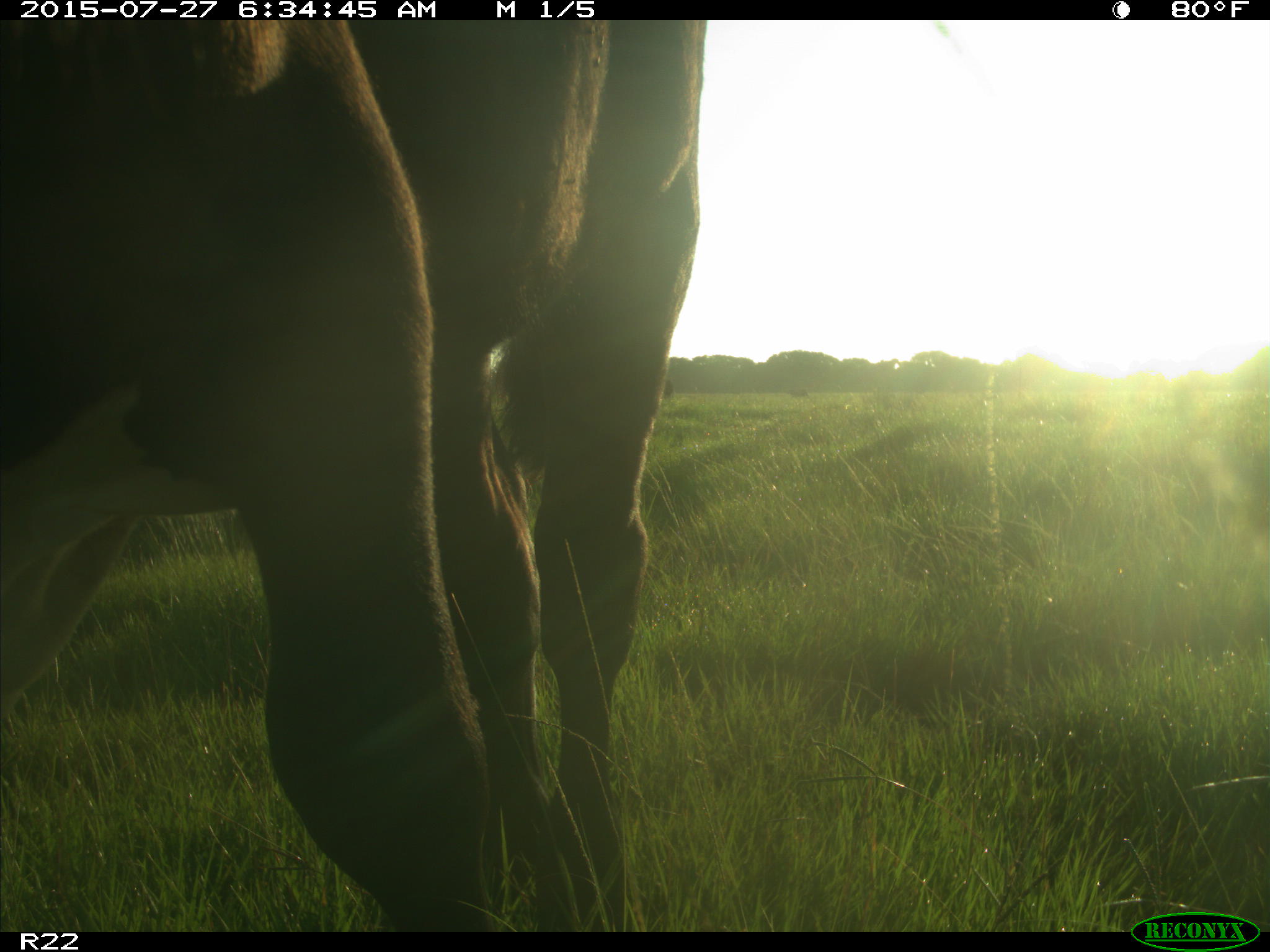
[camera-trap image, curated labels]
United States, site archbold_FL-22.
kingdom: Animalia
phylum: Chordata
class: Mammalia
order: Artiodactyla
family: Bovidae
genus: Bos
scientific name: Bos taurus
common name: domestic cow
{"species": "Bos taurus (domestic cow)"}